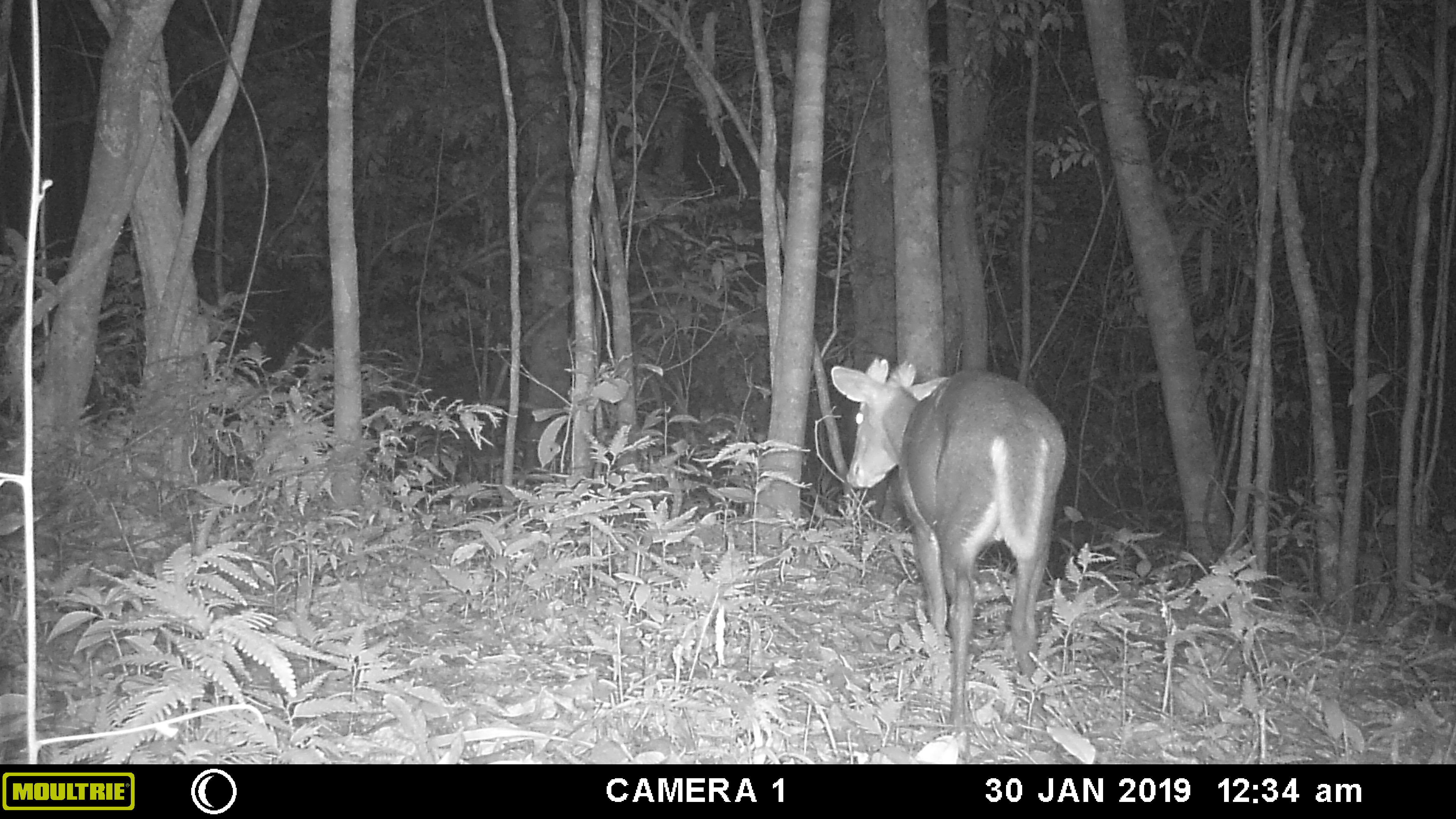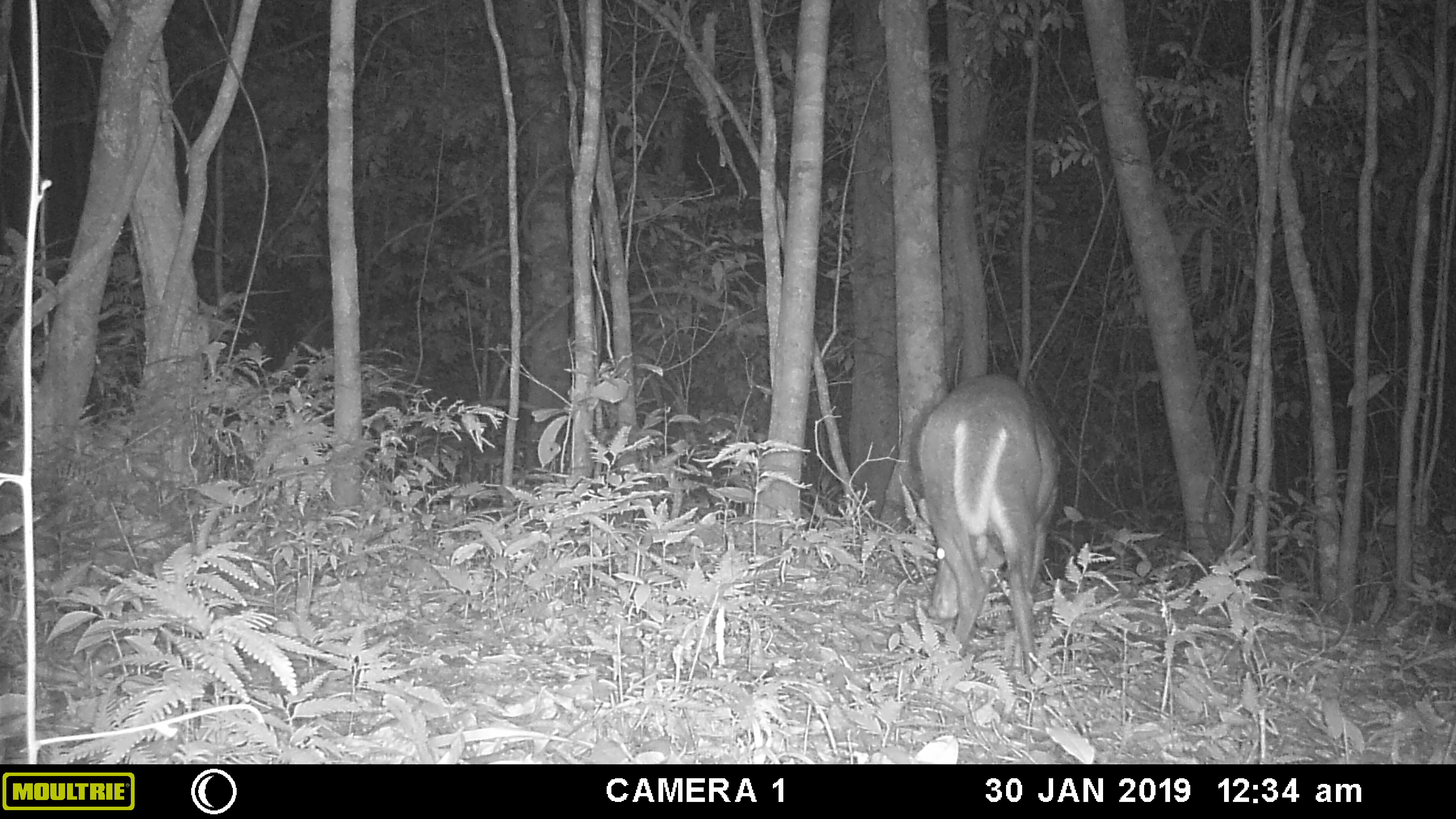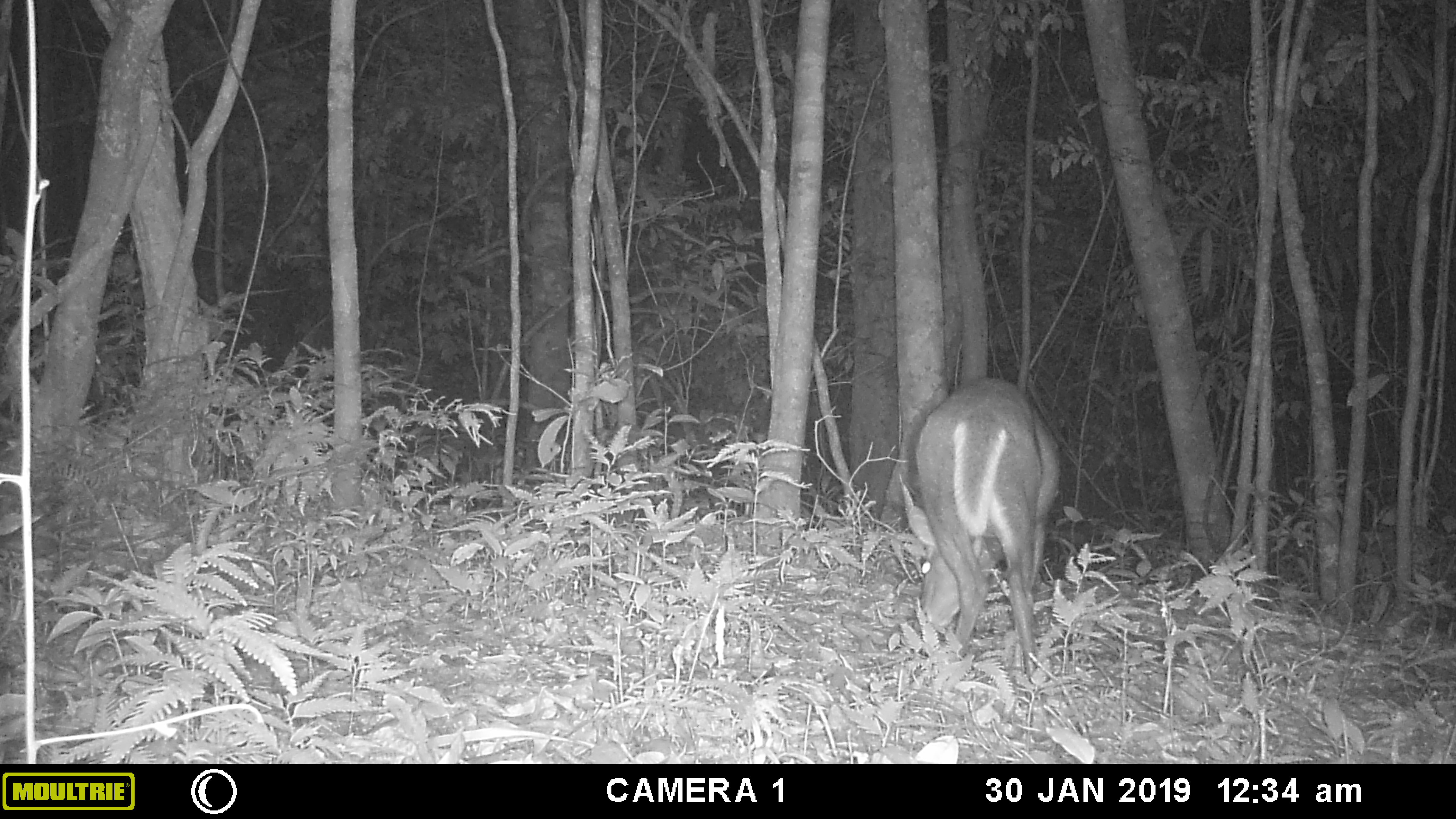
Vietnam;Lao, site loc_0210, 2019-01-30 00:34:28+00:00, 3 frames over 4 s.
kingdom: Animalia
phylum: Chordata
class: Mammalia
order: Artiodactyla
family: Cervidae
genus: Muntiacus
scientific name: Muntiacus rooseveltorum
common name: roosevelt's muntjac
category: roosevelts muntjac group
Roosevelts muntjac group (roosevelt's muntjac) (Muntiacus rooseveltorum). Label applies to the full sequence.